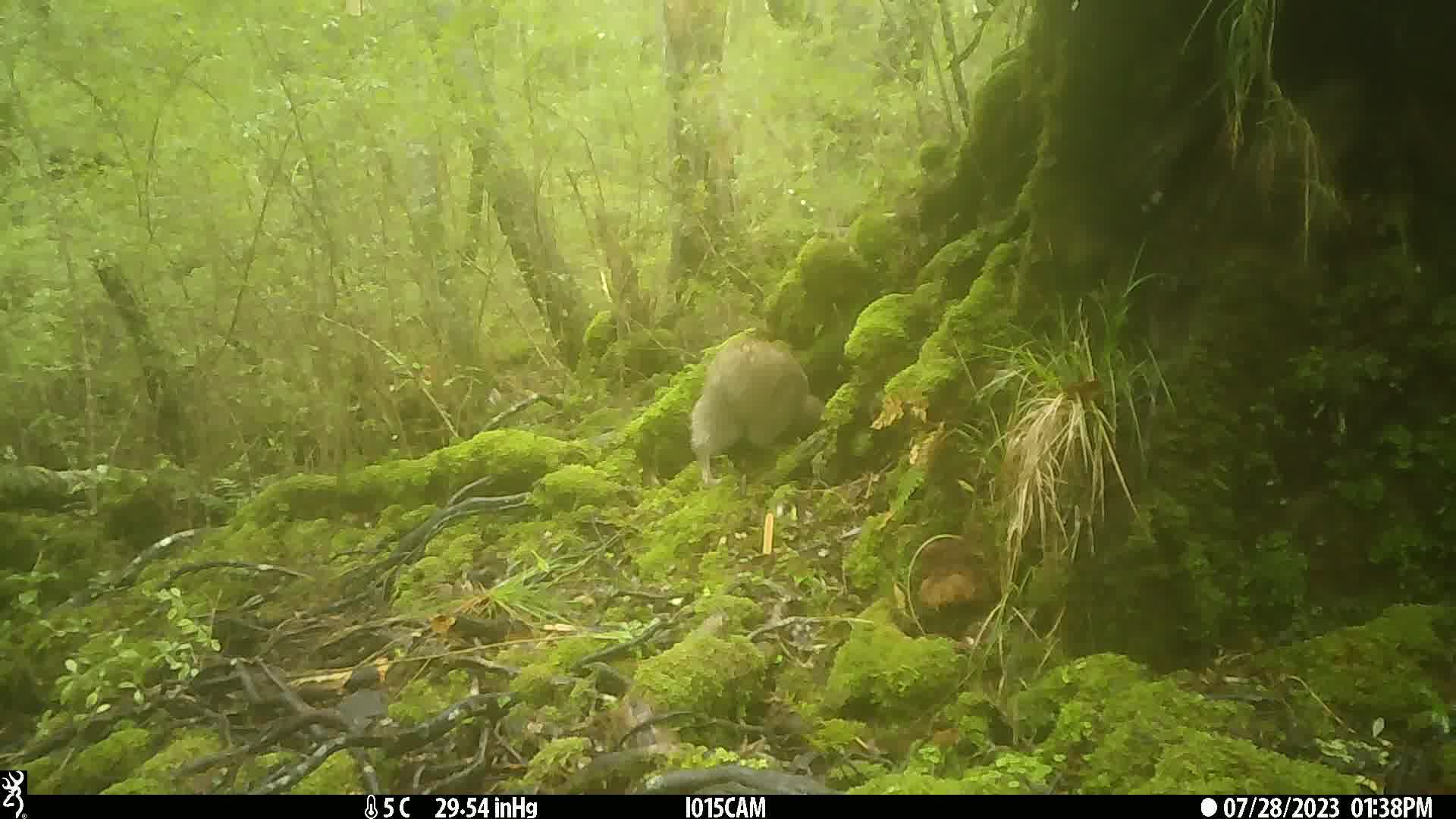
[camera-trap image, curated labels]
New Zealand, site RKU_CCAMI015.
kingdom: Animalia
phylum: Chordata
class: Aves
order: Apterygiformes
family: Apterygidae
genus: Apteryx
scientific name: Apteryx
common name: kiwi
Kiwi (Apteryx).